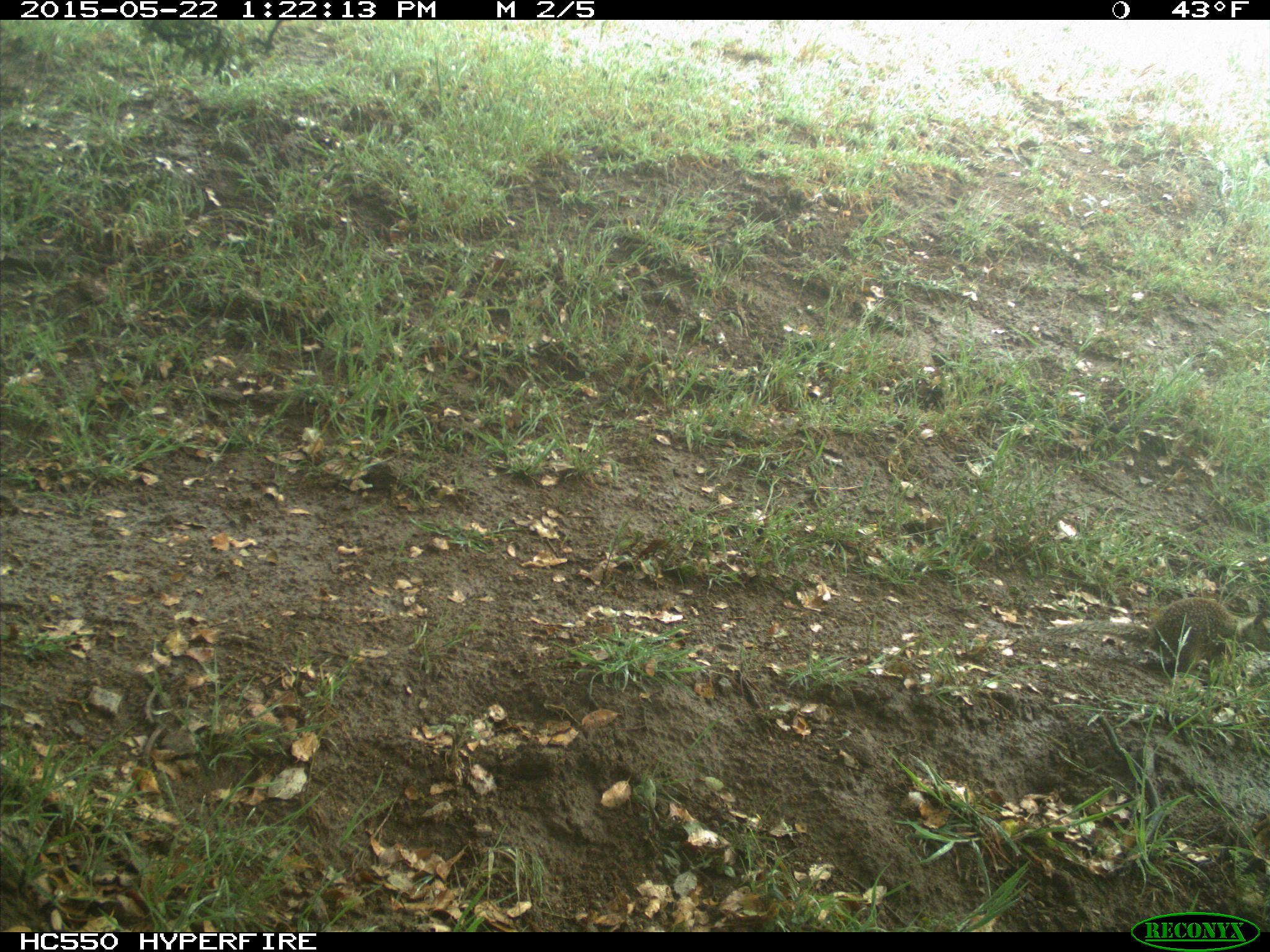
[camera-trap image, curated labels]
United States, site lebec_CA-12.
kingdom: Animalia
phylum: Chordata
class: Mammalia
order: Rodentia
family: Sciuridae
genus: Otospermophilus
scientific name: Otospermophilus beecheyi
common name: california ground squirrel